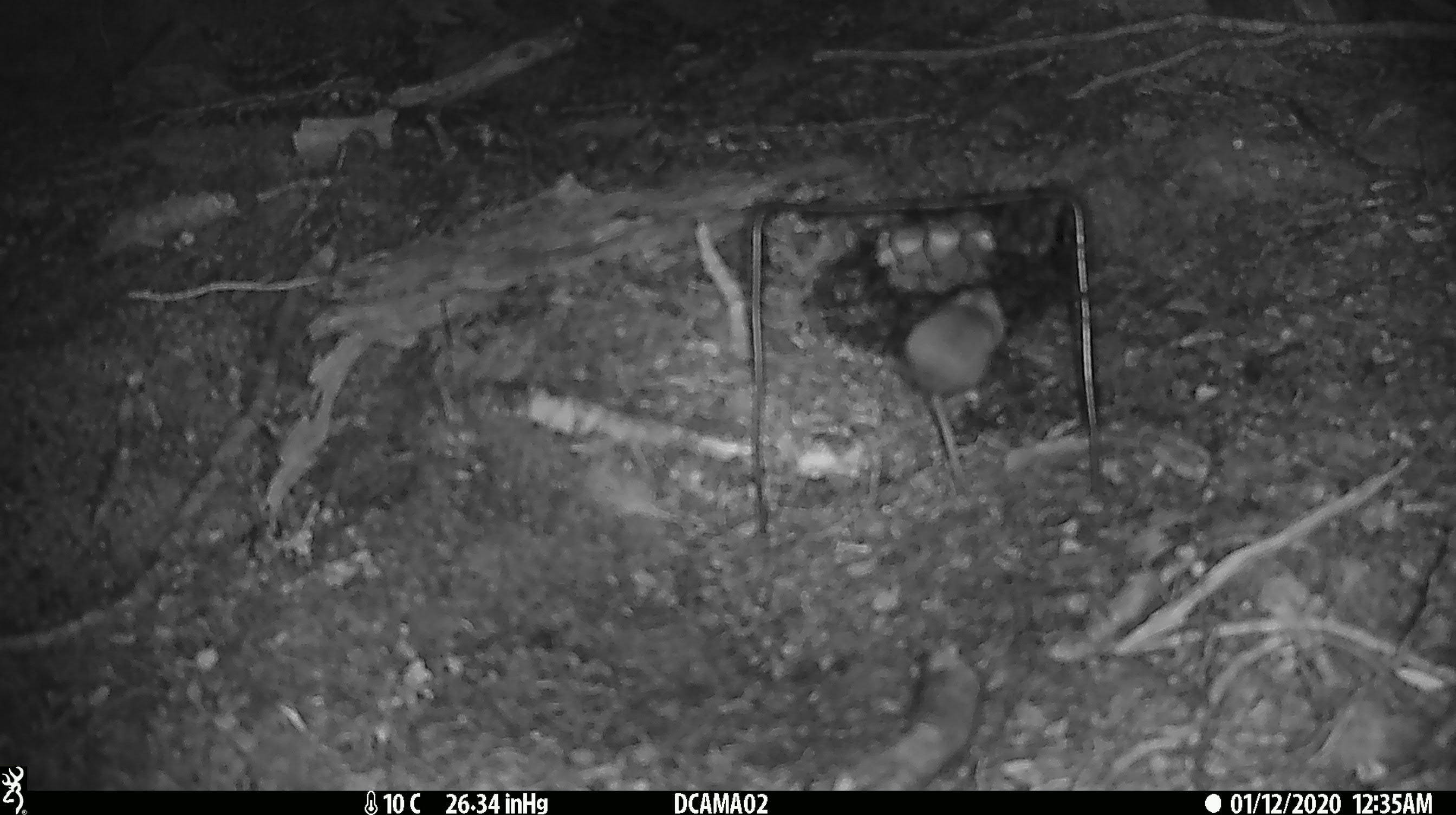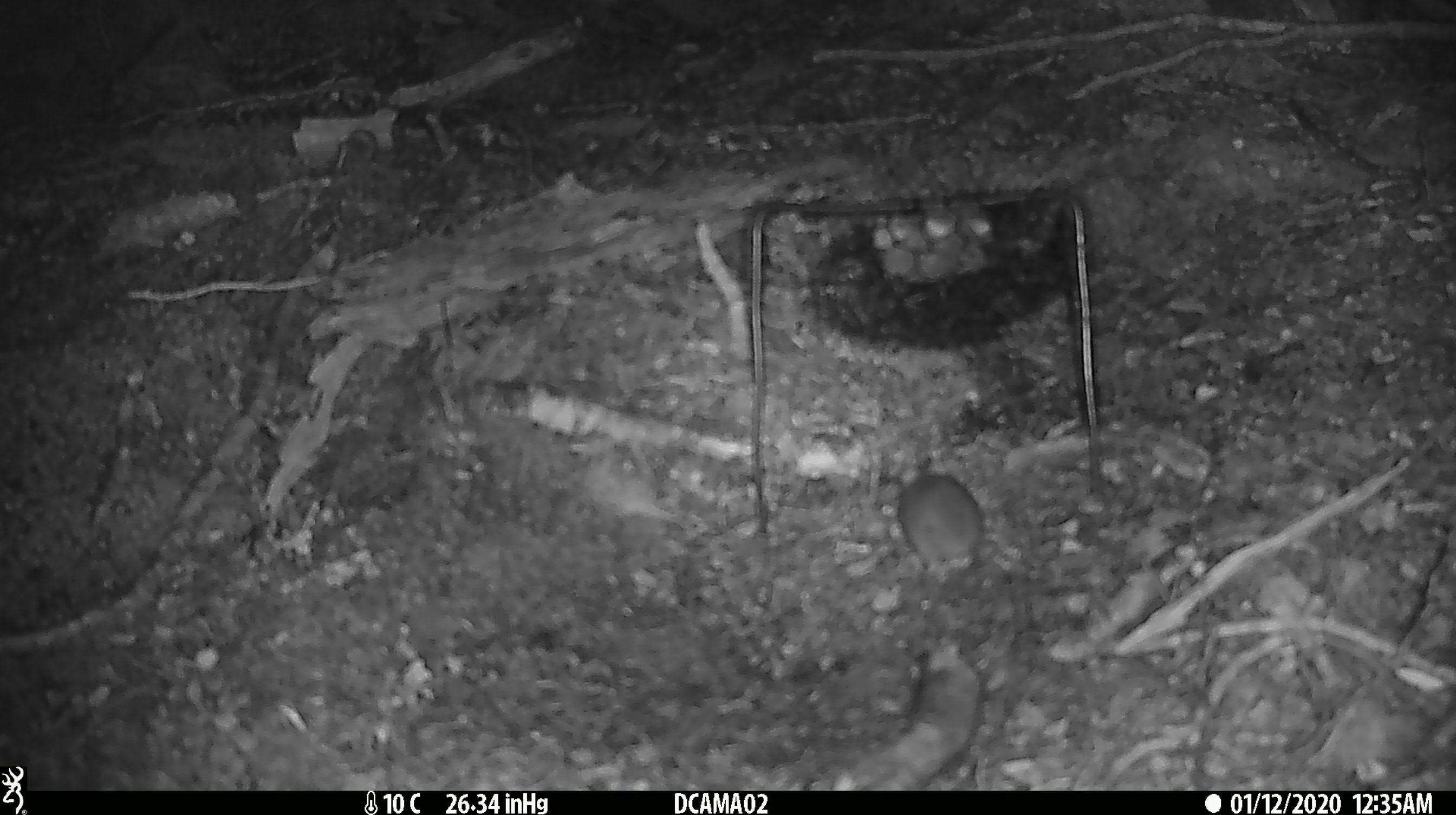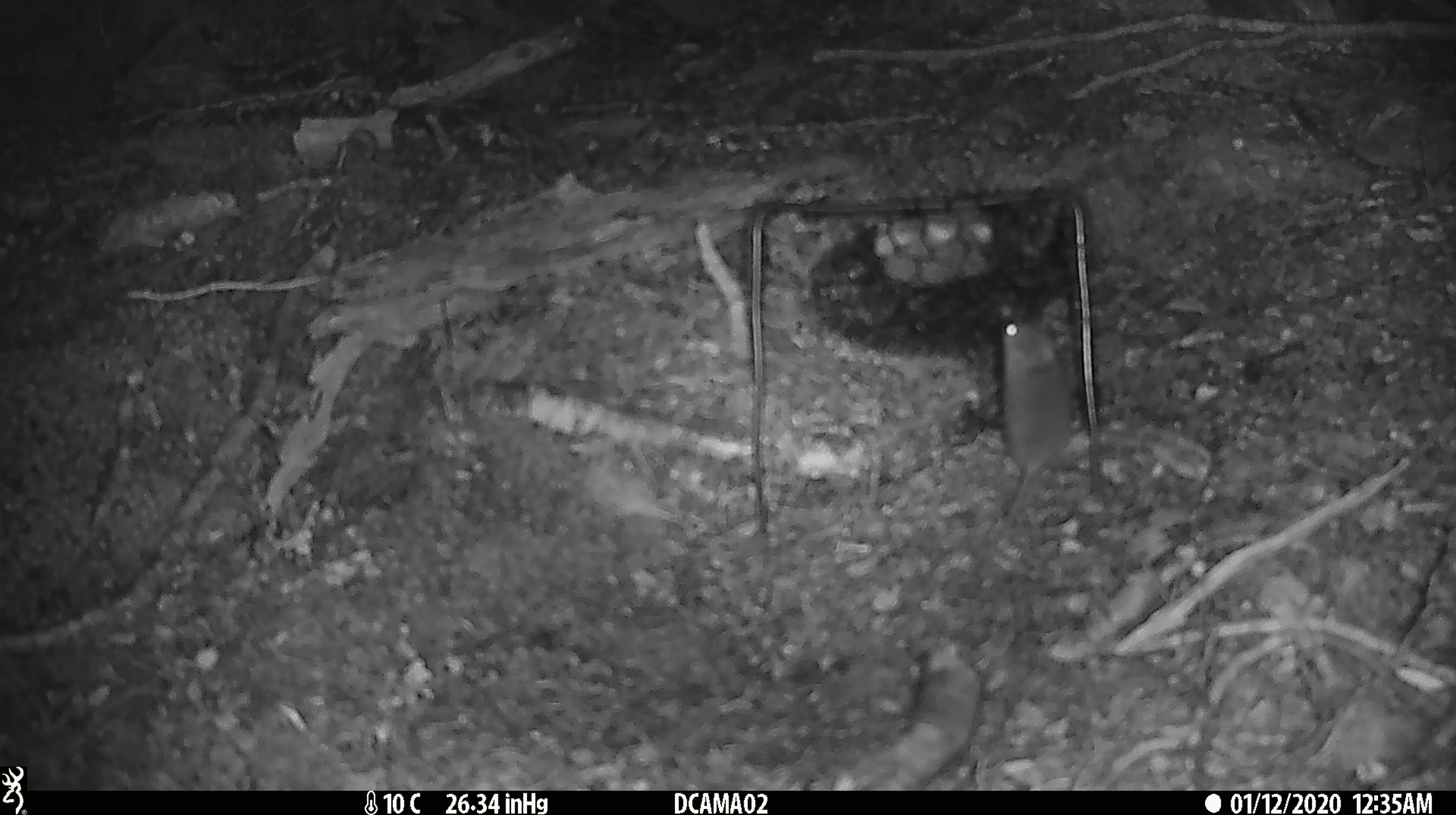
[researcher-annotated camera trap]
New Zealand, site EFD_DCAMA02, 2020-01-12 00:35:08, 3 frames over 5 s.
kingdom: Animalia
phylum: Chordata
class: Mammalia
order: Rodentia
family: Muridae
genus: Mus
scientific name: Mus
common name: mouse